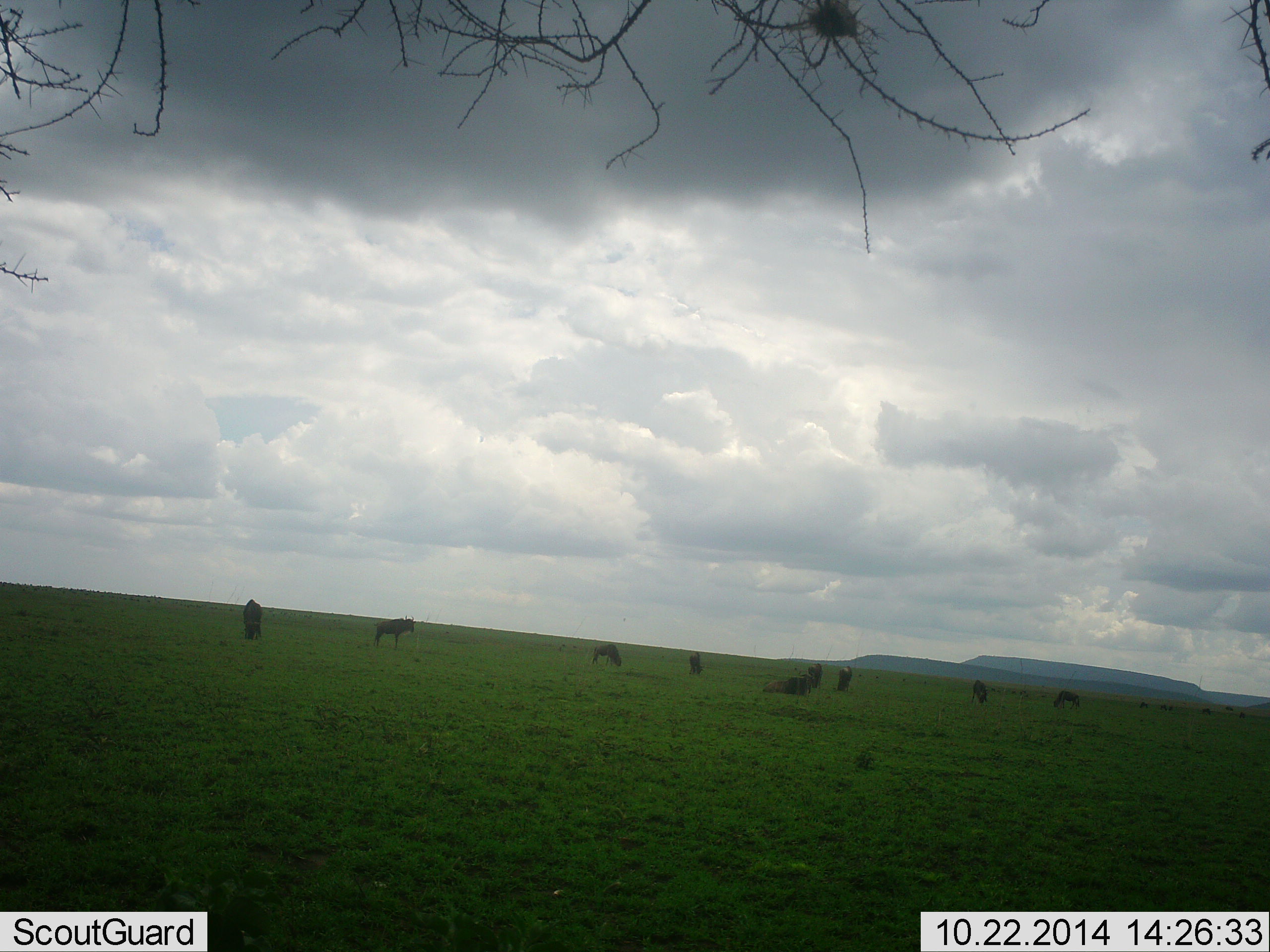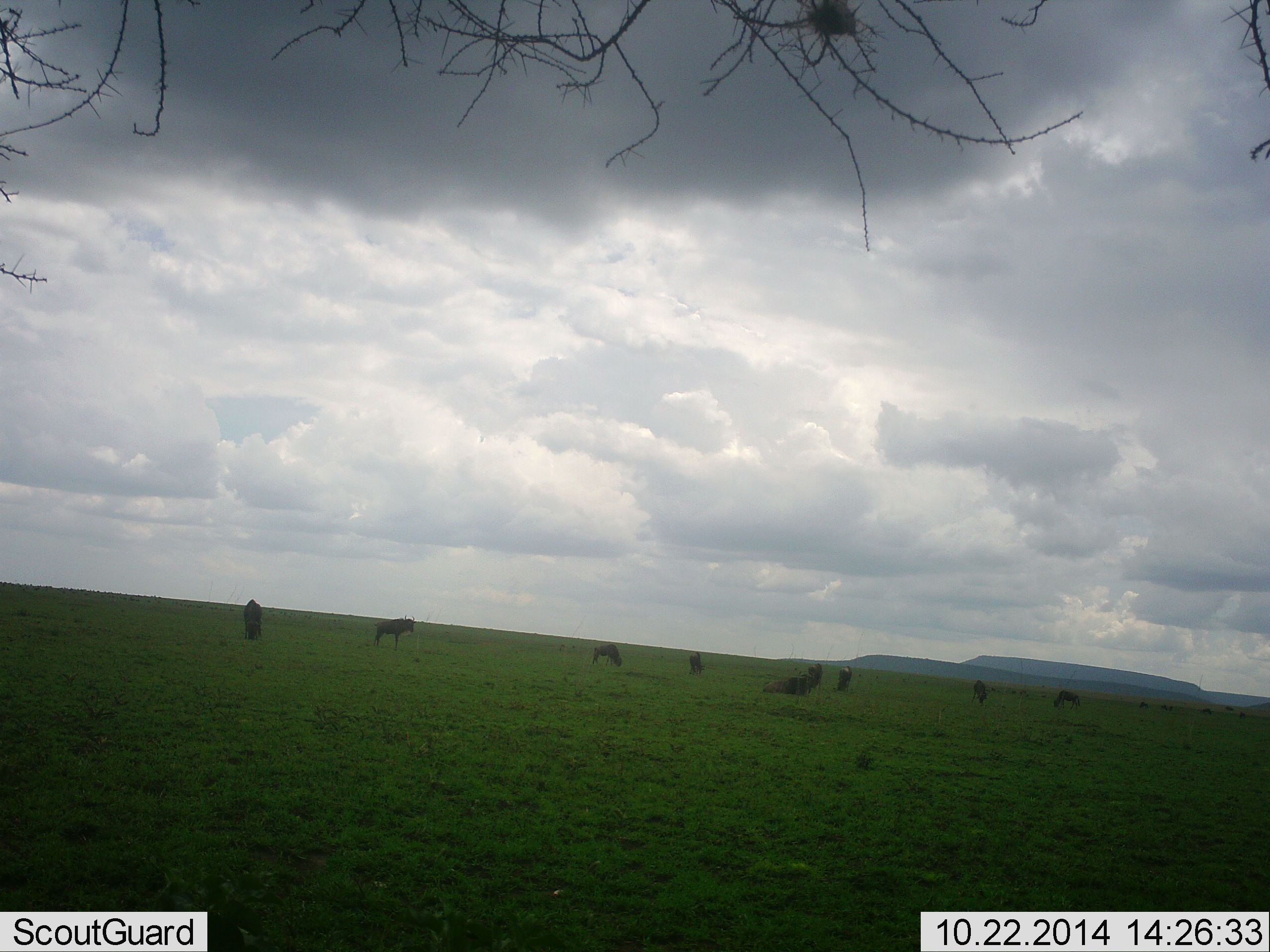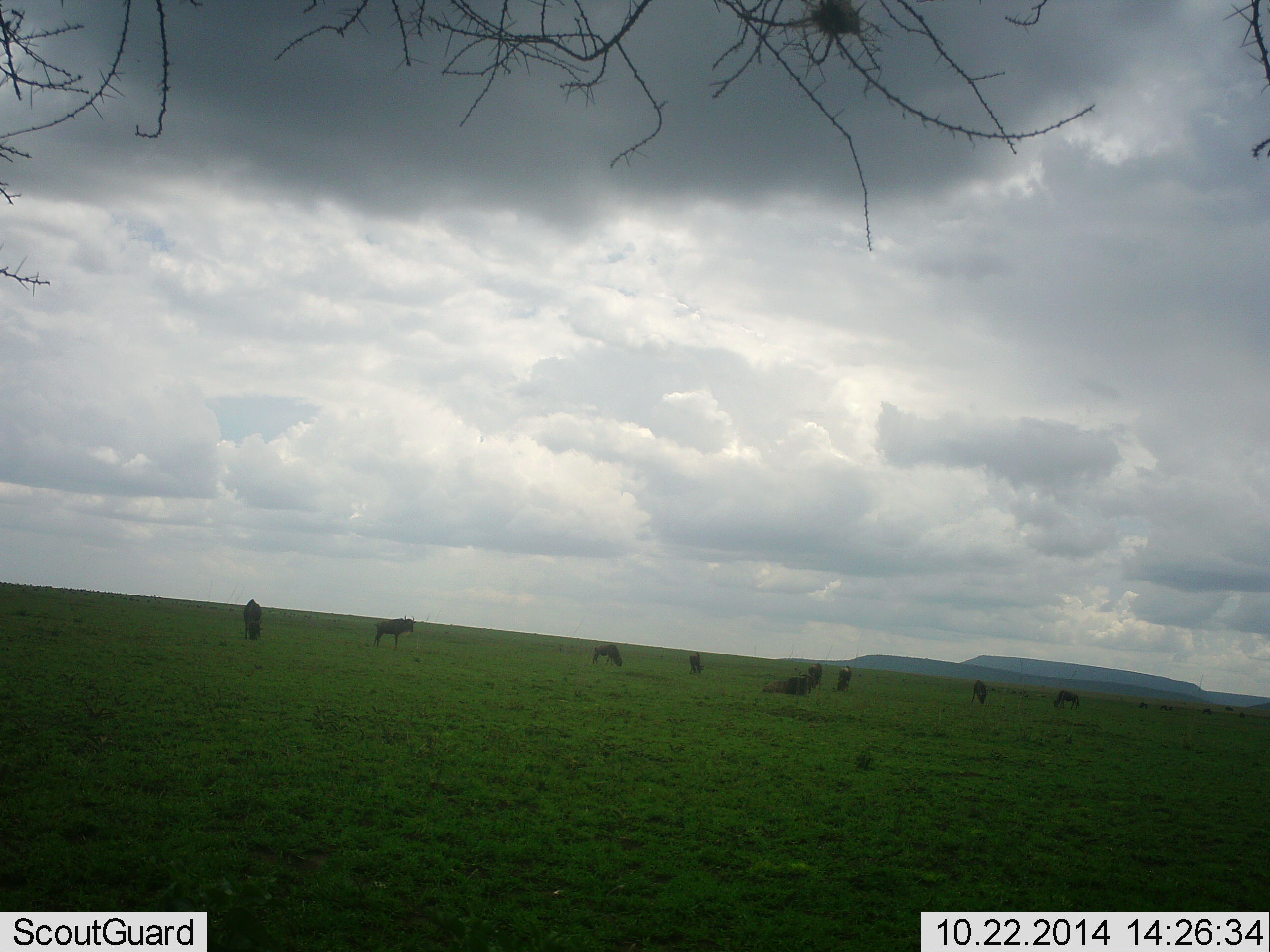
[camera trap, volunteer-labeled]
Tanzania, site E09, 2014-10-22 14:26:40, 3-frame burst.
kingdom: Animalia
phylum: Chordata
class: Mammalia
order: Artiodactyla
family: Bovidae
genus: Connochaetes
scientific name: Connochaetes taurinus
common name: blue wildebeest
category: wildebeest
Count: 11-50.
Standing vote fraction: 70%.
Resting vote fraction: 60%.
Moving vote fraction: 10%.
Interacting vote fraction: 0%.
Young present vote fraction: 0%.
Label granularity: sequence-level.